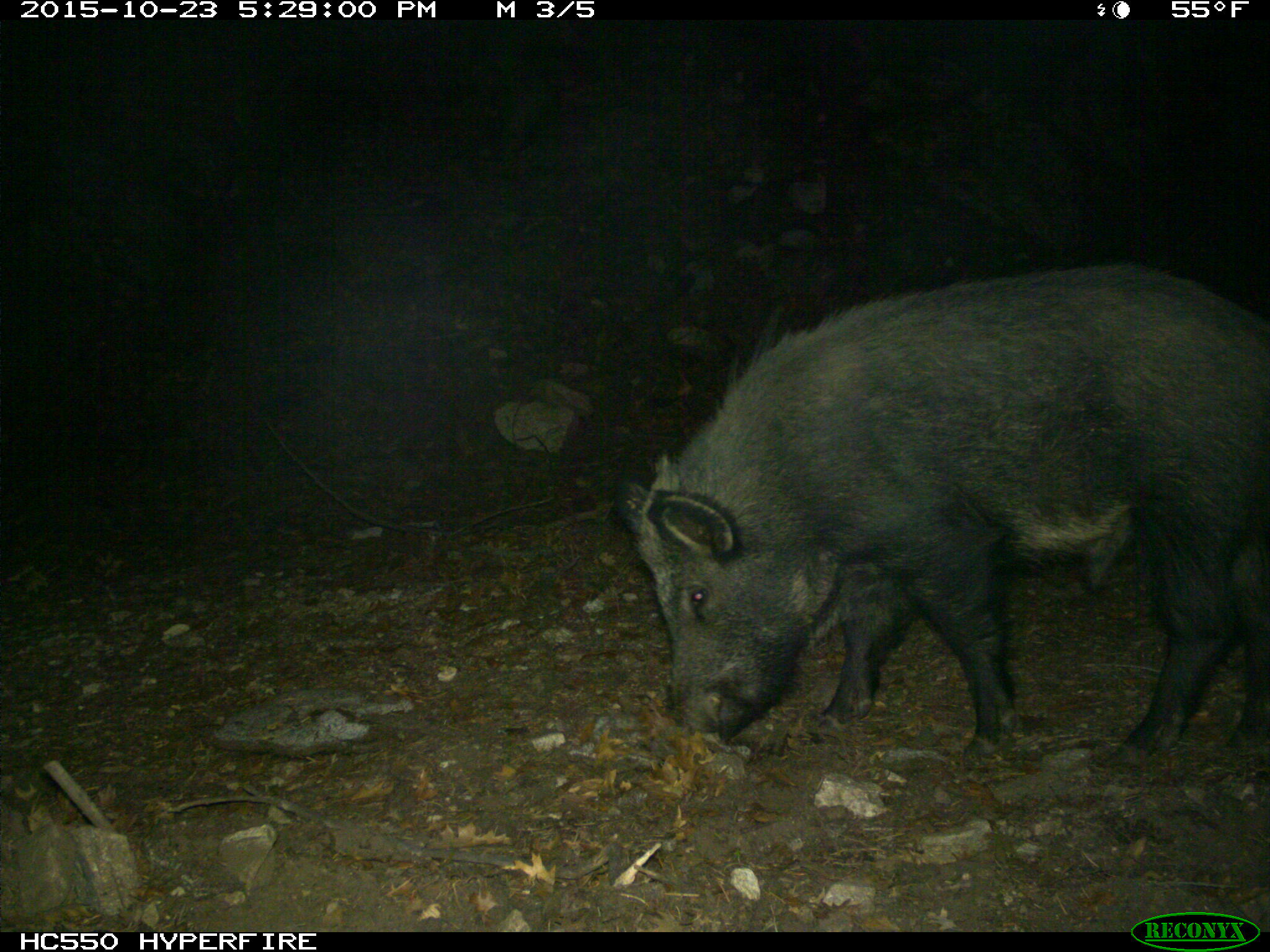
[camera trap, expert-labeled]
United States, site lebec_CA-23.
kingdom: Animalia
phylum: Chordata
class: Mammalia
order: Artiodactyla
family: Suidae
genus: Sus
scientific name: Sus scrofa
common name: wild boar